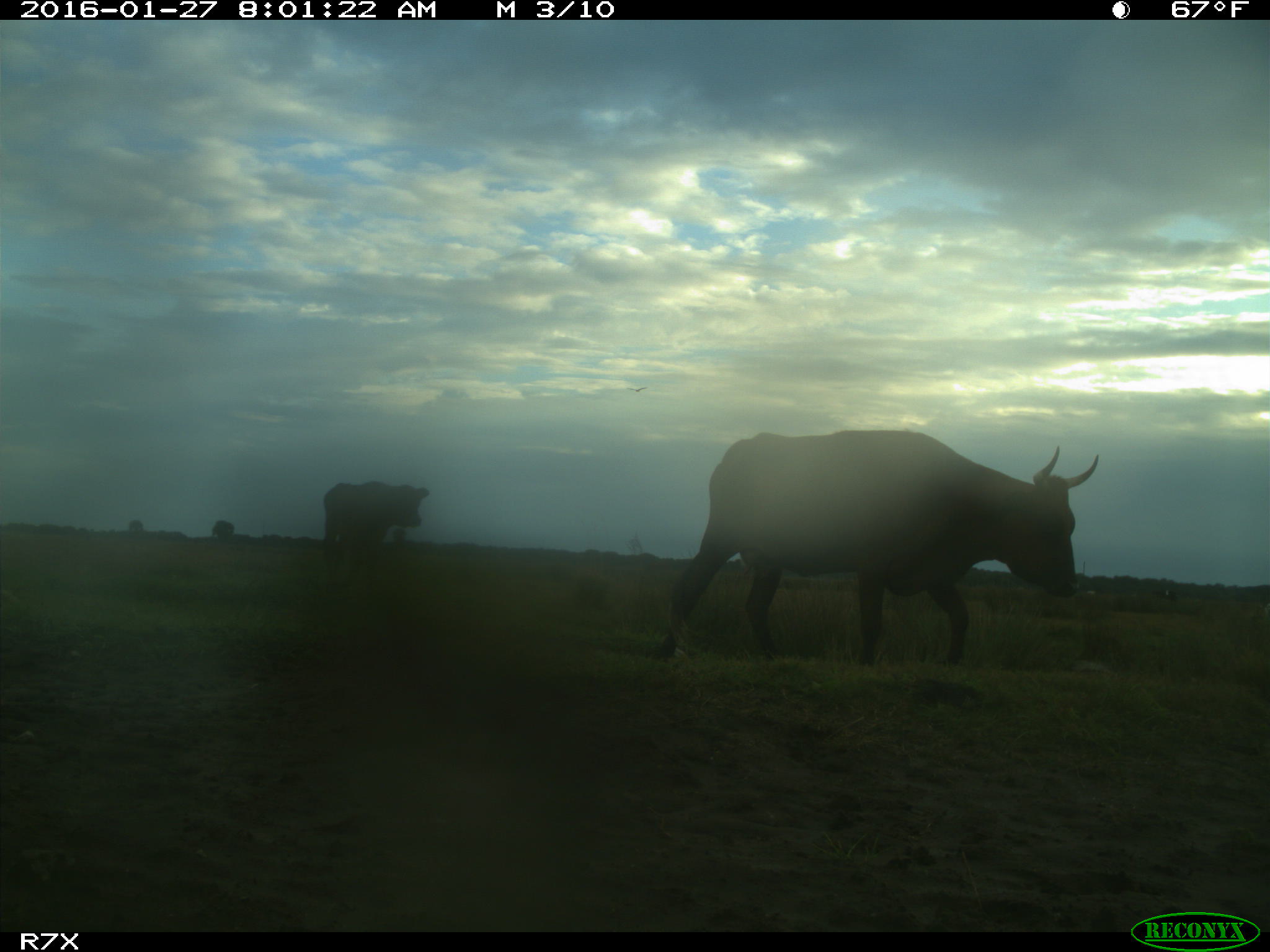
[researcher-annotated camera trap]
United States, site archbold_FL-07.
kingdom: Animalia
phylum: Chordata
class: Mammalia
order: Artiodactyla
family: Bovidae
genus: Bos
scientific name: Bos taurus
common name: domestic cow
Bos taurus (domestic cow).